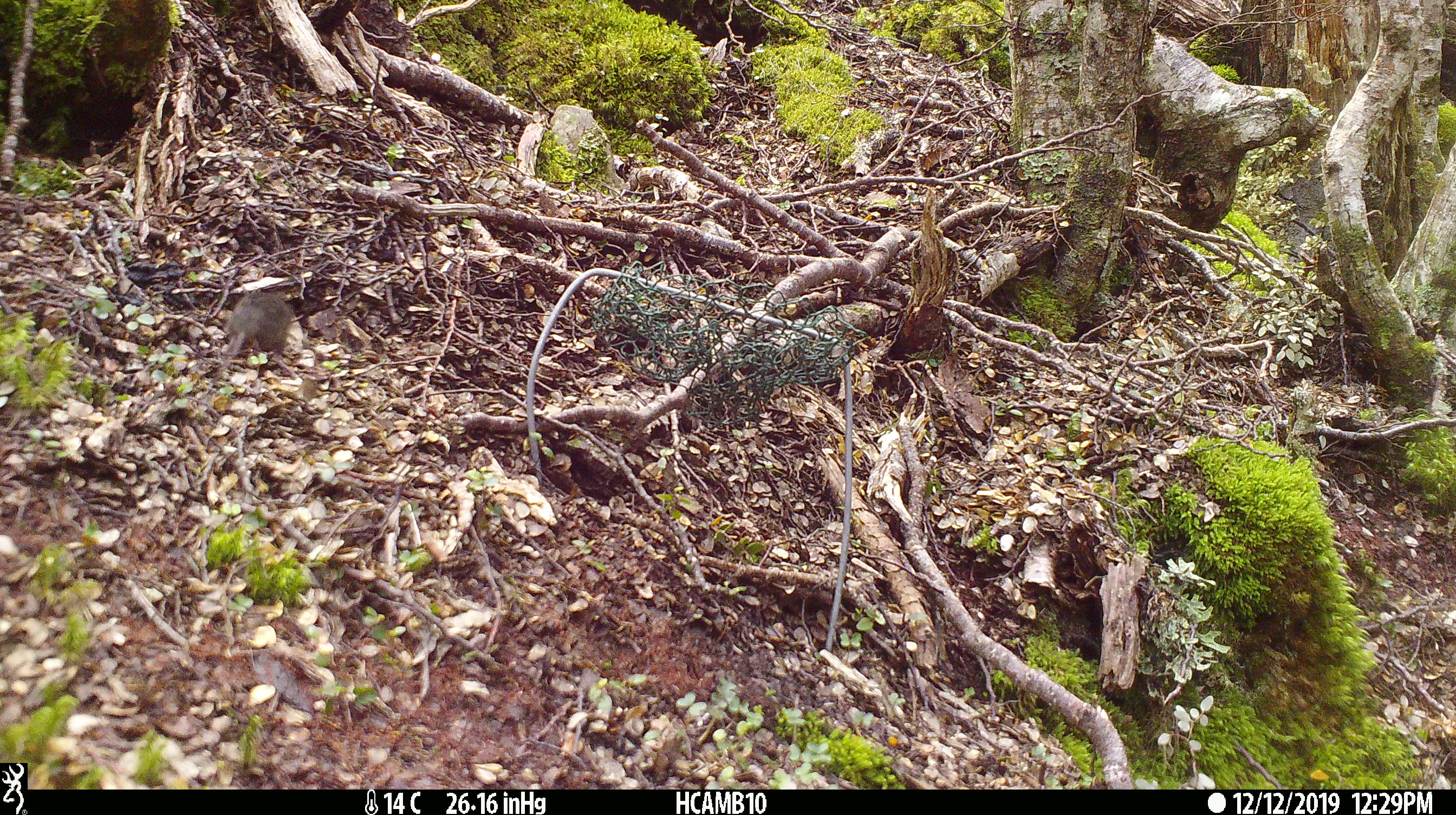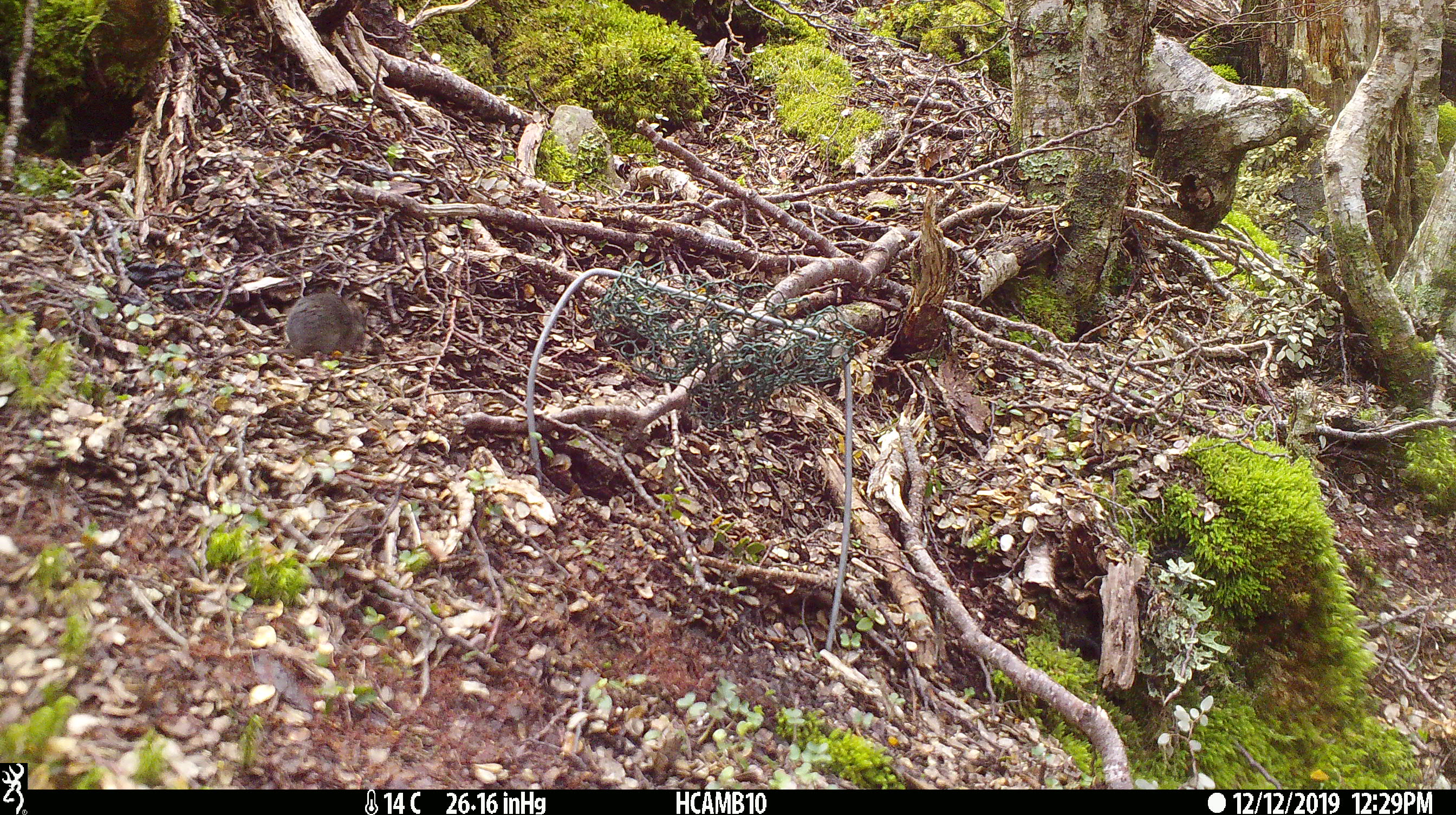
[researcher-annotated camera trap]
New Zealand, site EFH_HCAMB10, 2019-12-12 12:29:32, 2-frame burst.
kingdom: Animalia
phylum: Chordata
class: Mammalia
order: Rodentia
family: Muridae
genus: Mus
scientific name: Mus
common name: mouse